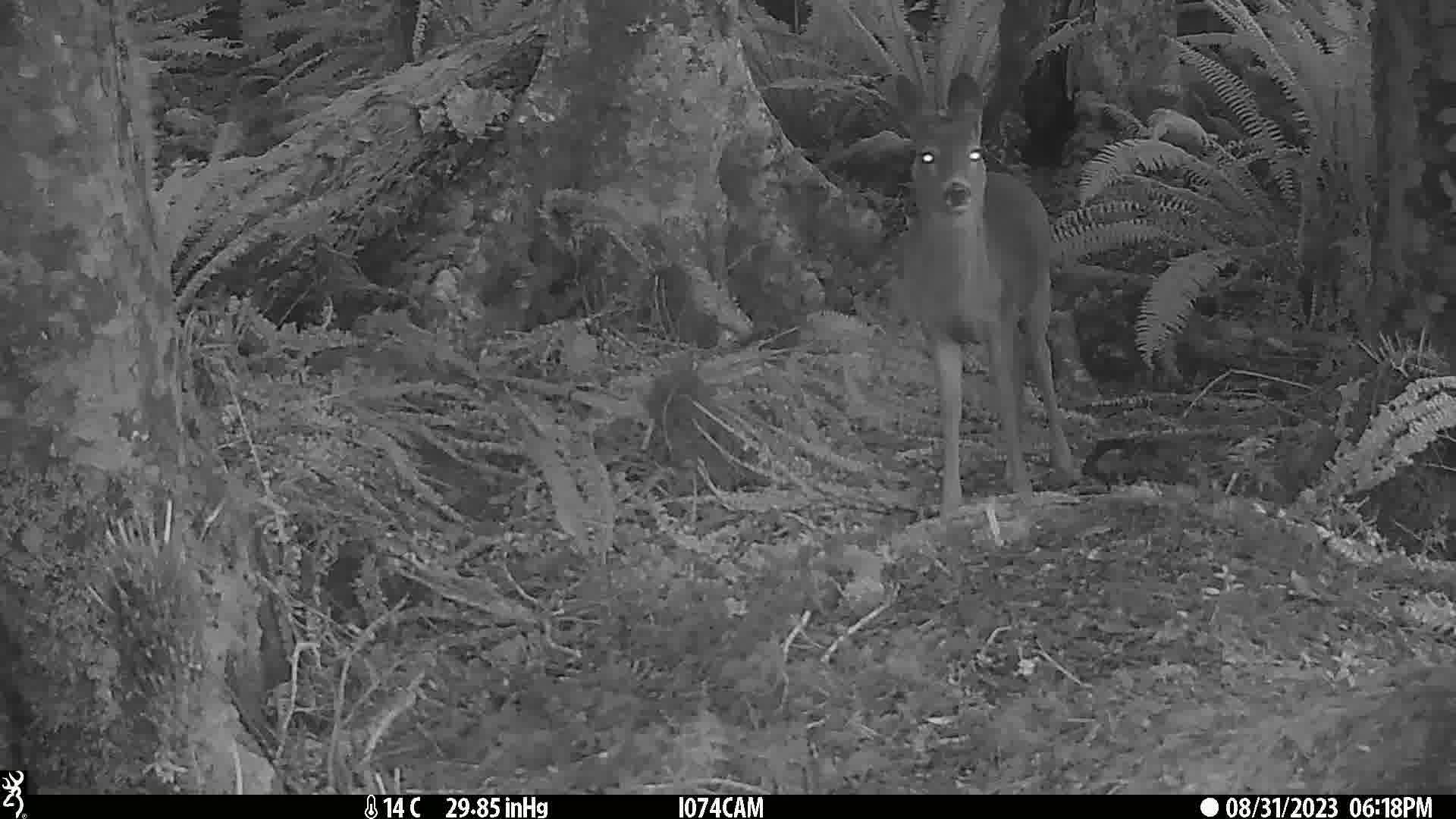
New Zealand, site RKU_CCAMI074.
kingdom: Animalia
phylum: Chordata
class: Mammalia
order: Artiodactyla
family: Cervidae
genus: Odocoileus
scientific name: Odocoileus virginianus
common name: white-tailed deer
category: white tailed deer